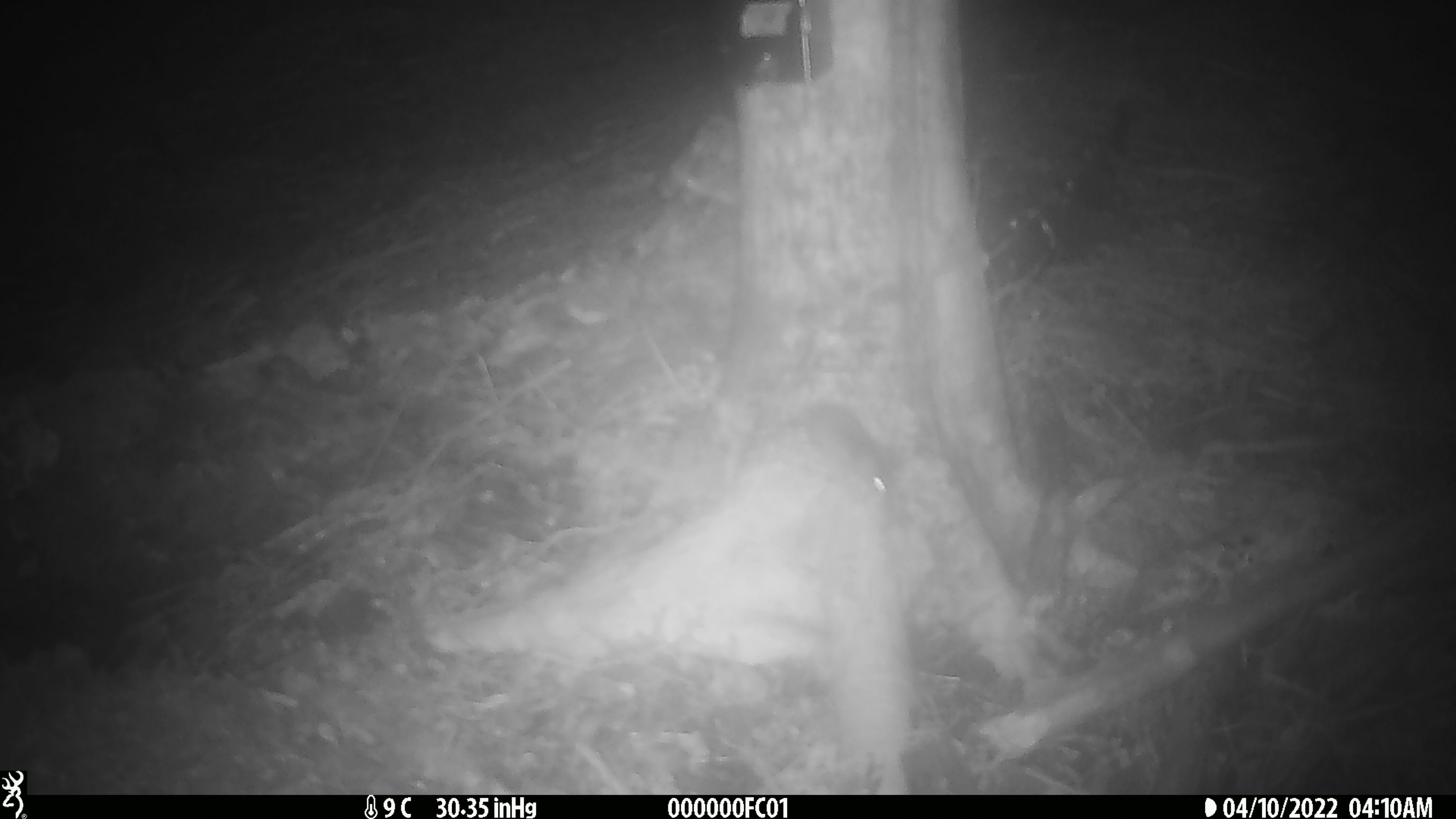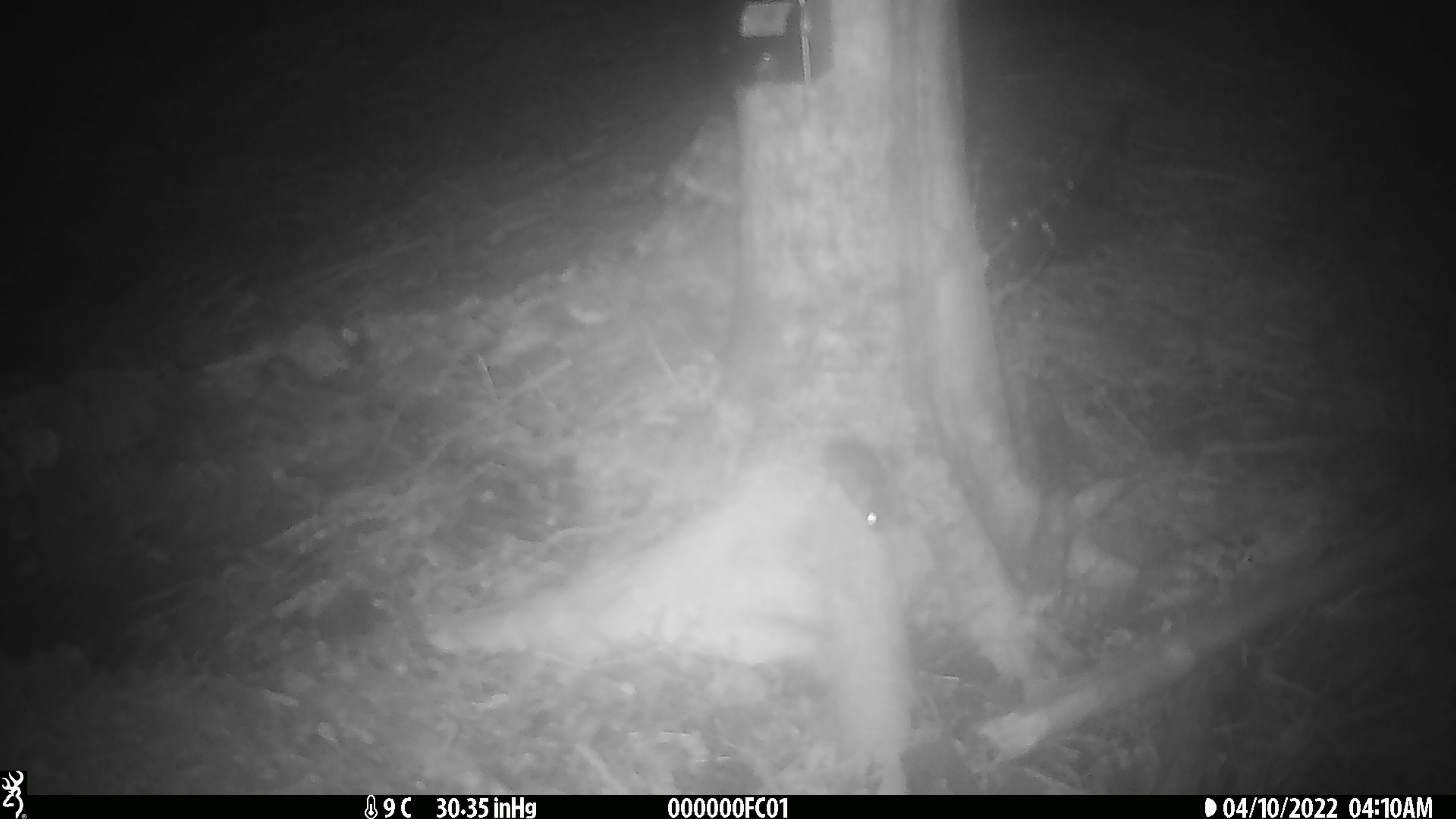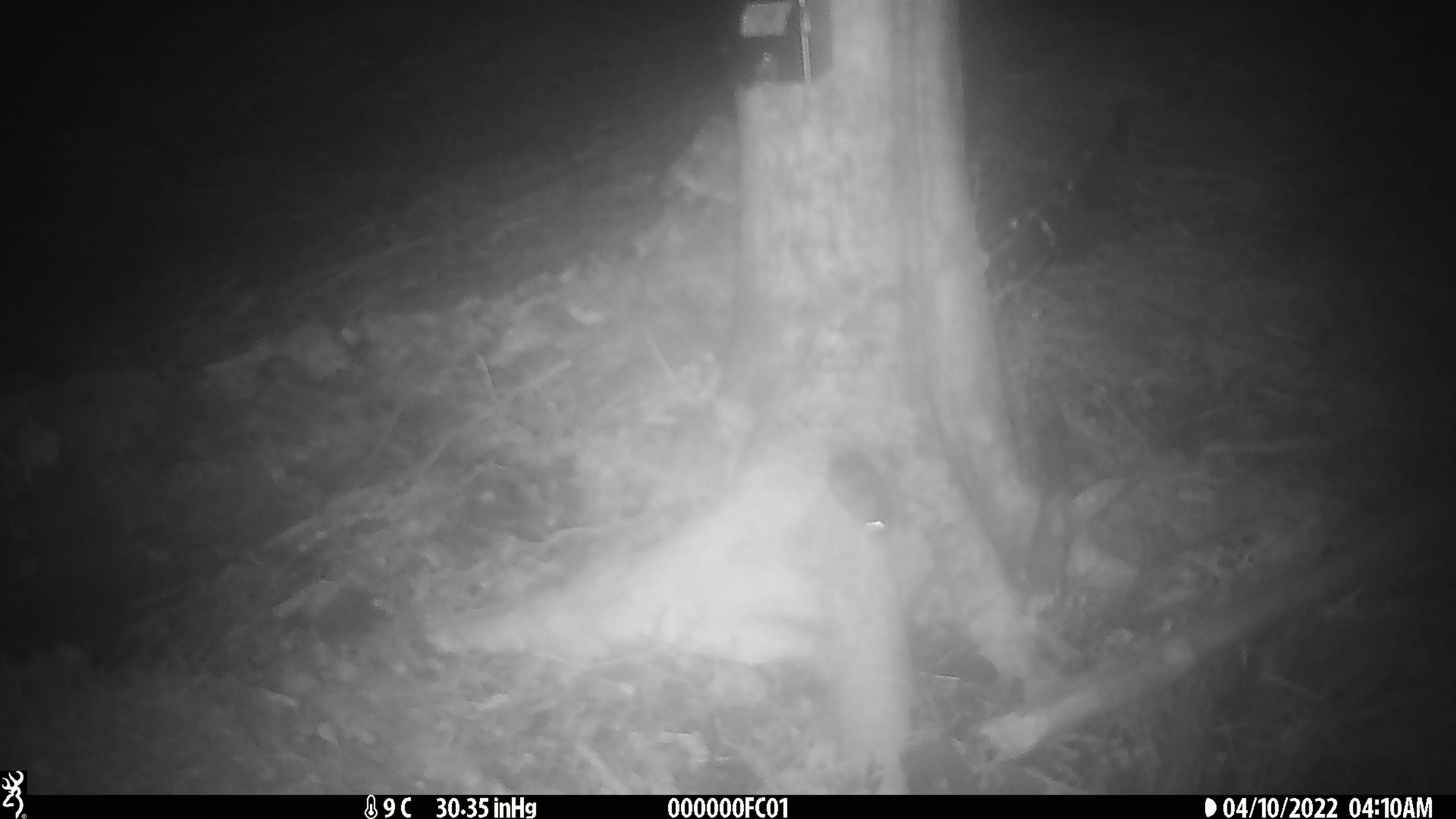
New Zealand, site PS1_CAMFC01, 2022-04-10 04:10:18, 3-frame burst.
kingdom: Animalia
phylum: Chordata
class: Mammalia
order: Rodentia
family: Muridae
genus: Mus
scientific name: Mus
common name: mouse